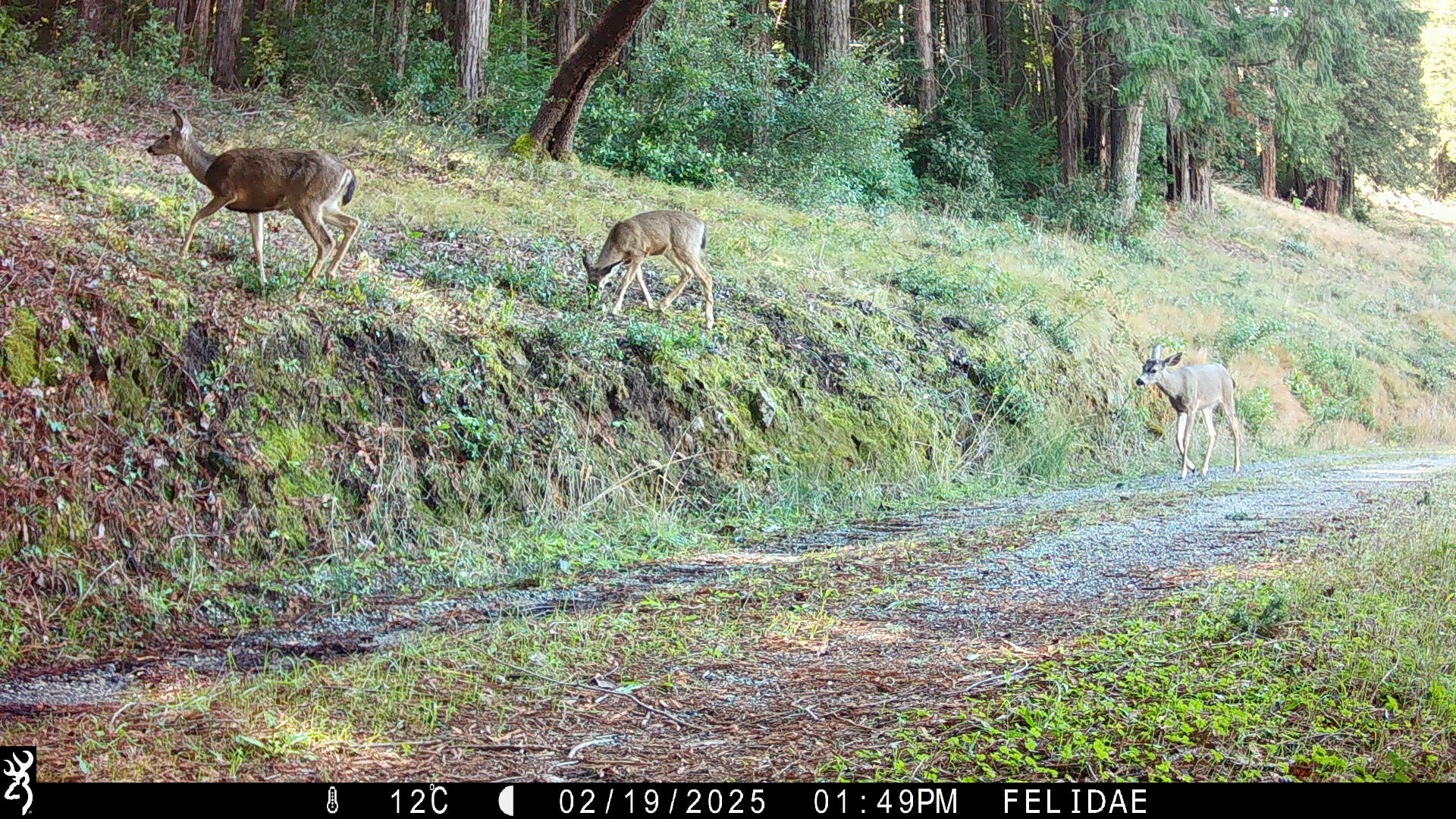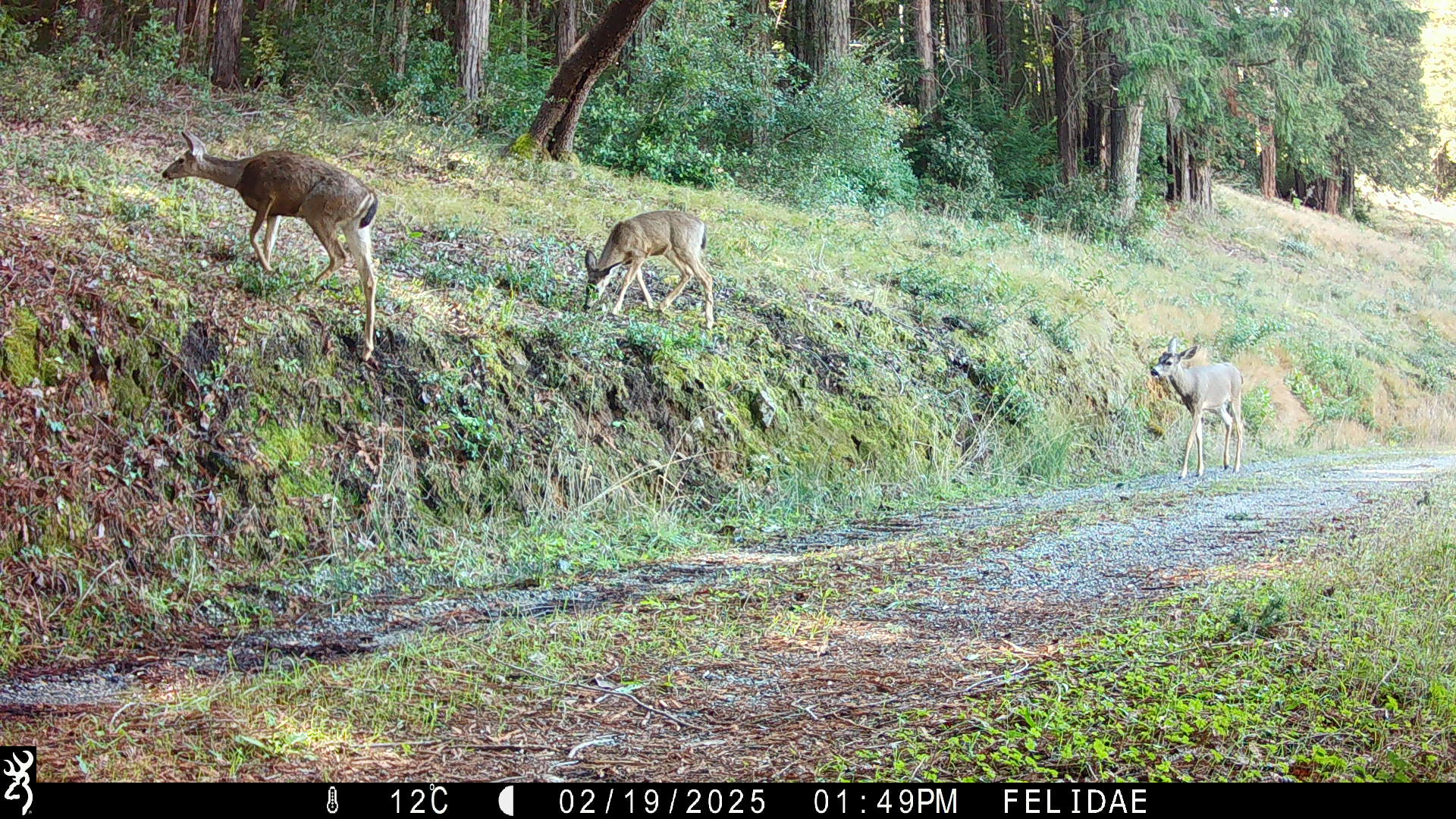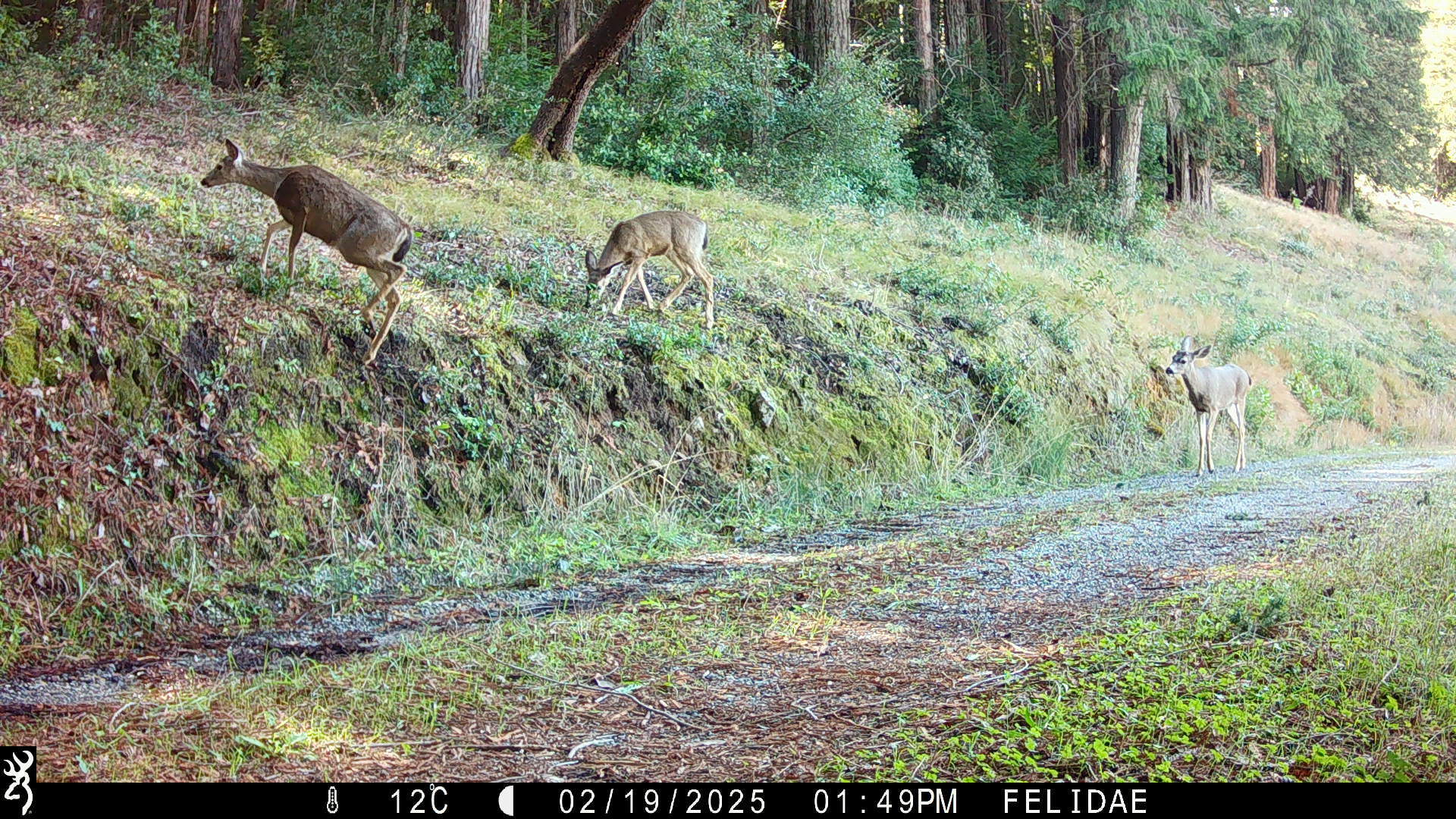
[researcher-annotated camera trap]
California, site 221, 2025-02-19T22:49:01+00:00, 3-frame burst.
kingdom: Animalia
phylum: Chordata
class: Mammalia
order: Artiodactyla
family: Cervidae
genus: Odocoileus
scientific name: Odocoileus hemionus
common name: mule deer